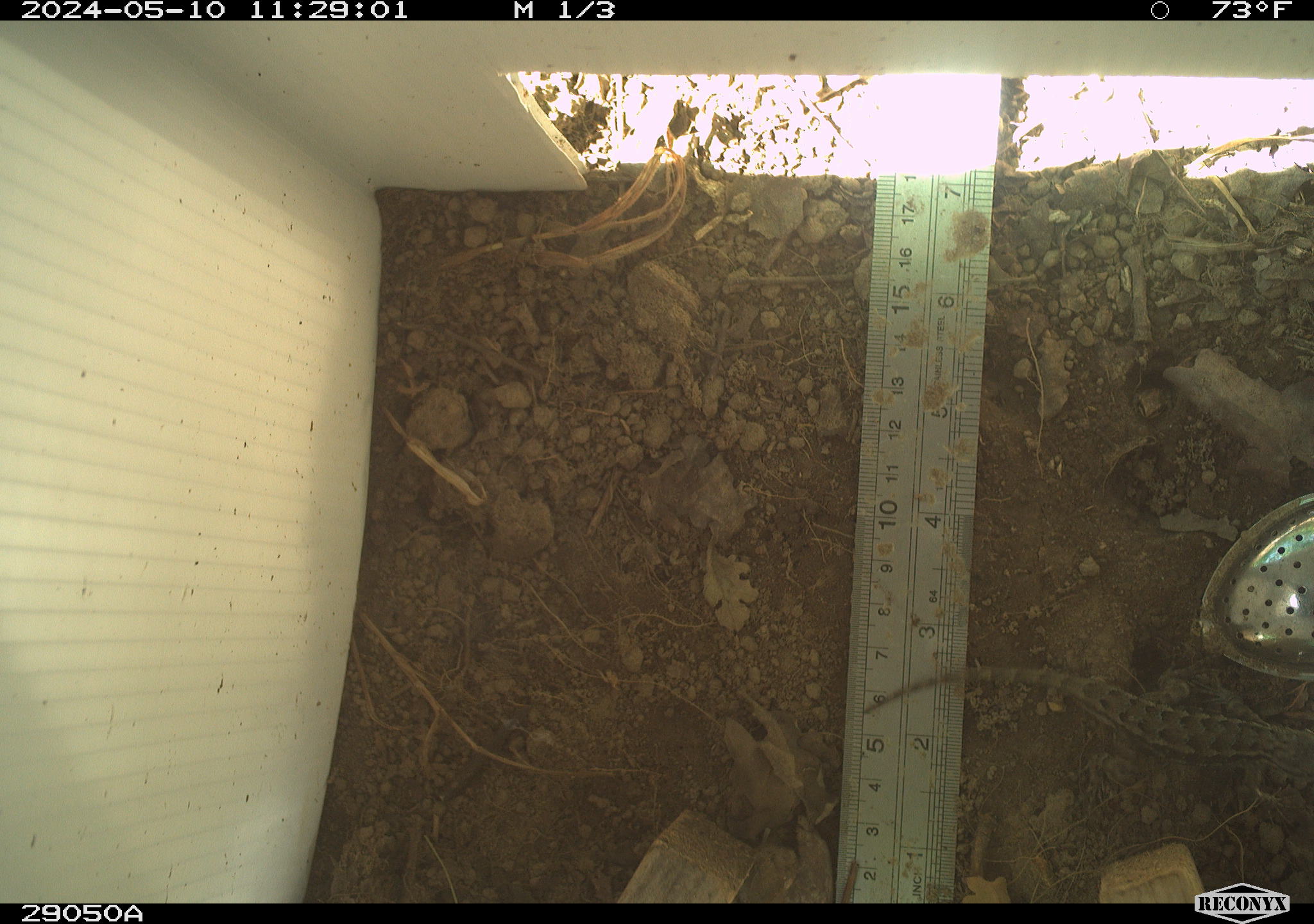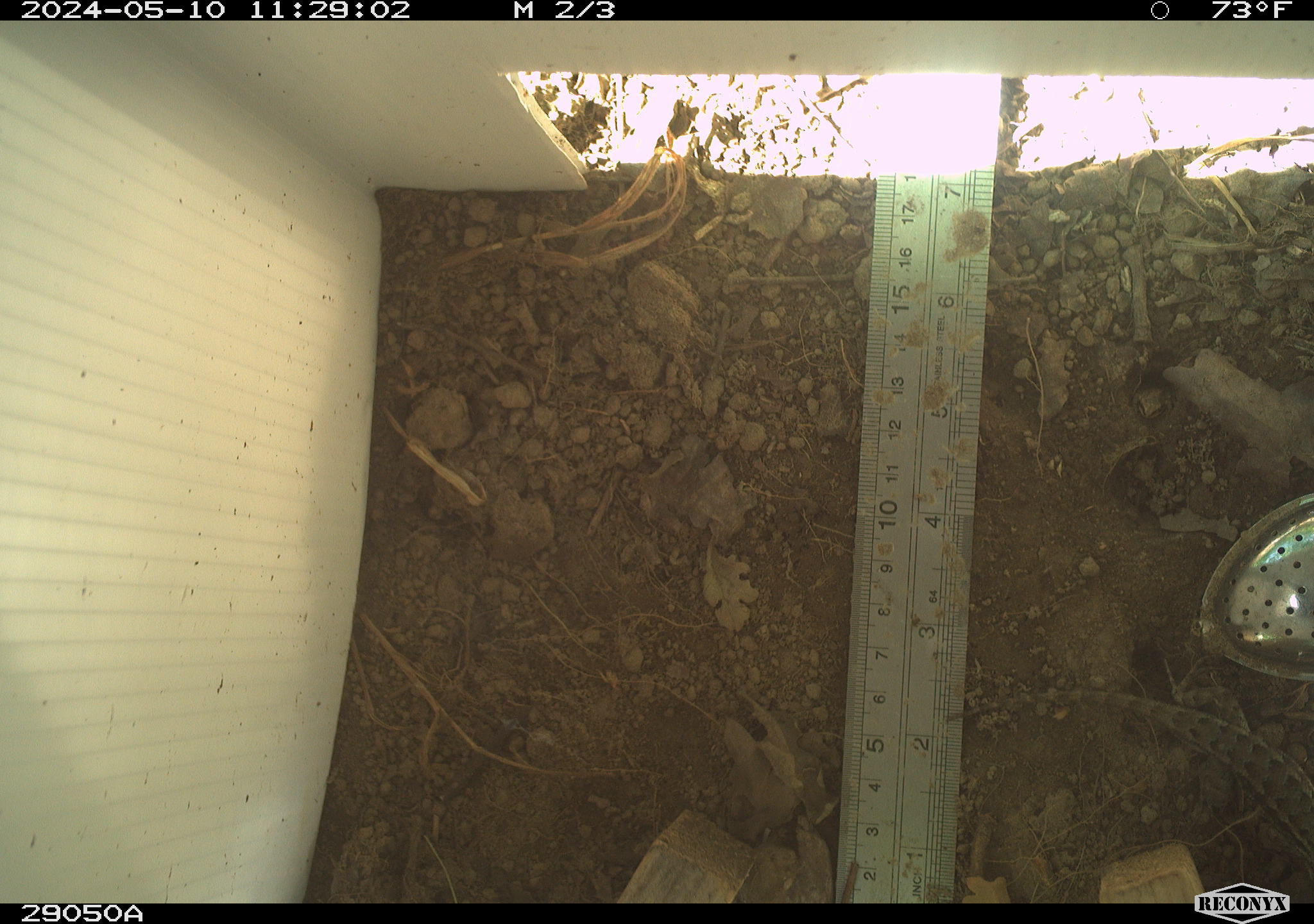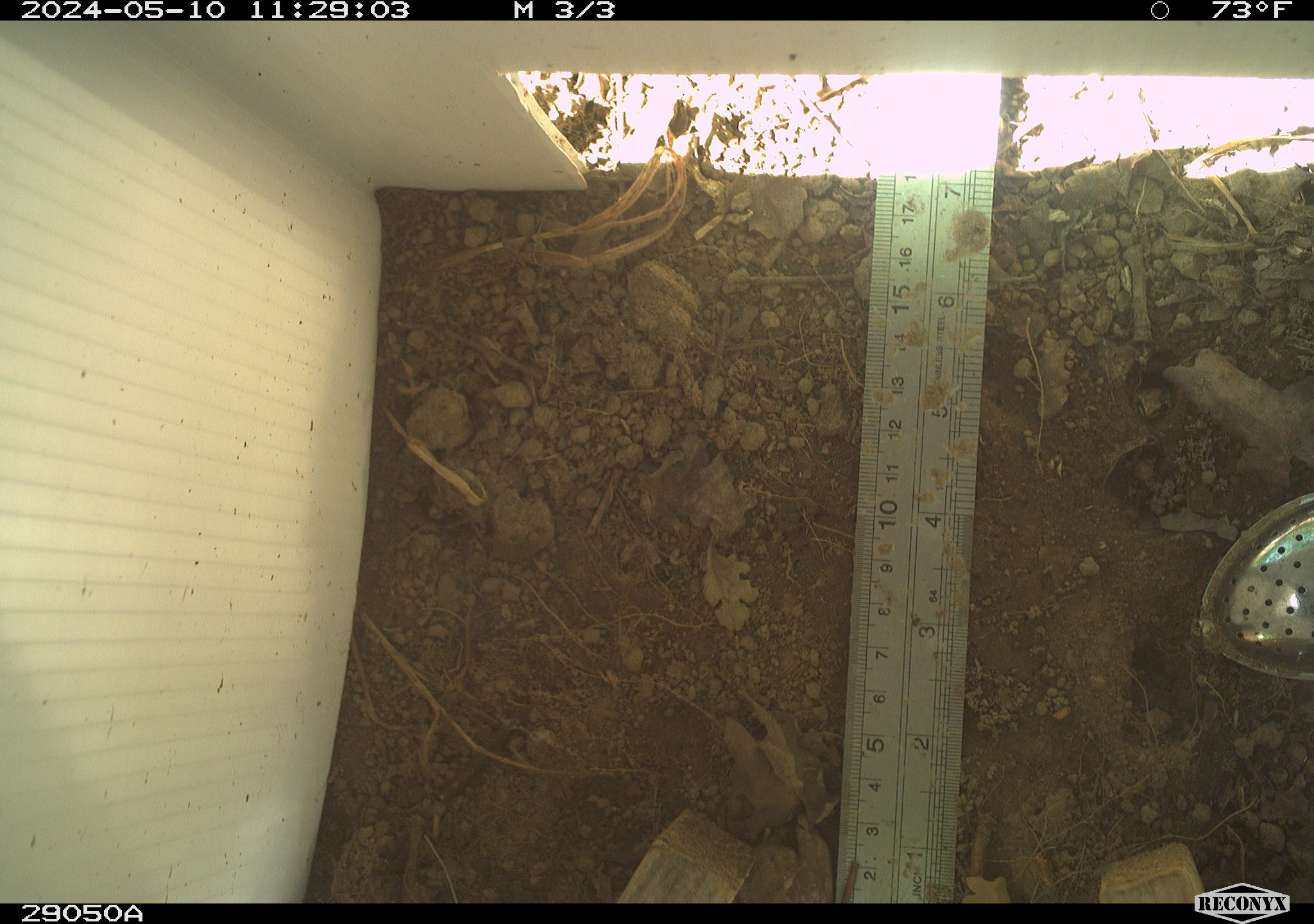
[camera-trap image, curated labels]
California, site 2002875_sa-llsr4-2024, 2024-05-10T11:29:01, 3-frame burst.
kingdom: Animalia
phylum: Chordata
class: Reptilia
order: Squamata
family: Phrynosomatidae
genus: Sceloporus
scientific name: Sceloporus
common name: spiny lizards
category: sceloporus species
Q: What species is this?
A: Sceloporus species (spiny lizards) (Sceloporus).